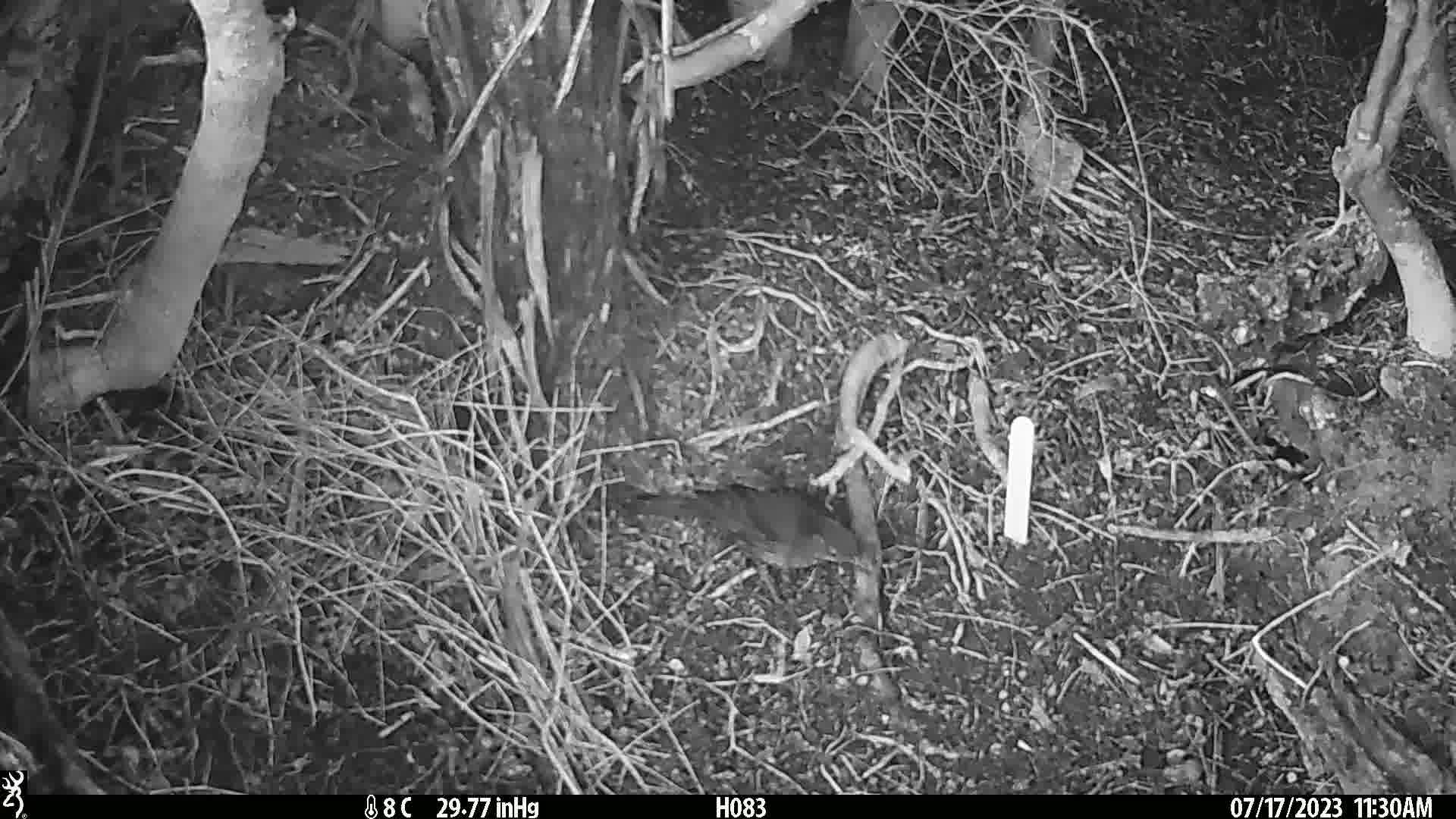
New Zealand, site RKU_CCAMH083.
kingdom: Animalia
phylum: Chordata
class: Aves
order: Passeriformes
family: Turdidae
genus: Turdus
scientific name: Turdus merula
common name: eurasian blackbird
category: blackbird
Blackbird (eurasian blackbird) (Turdus merula).